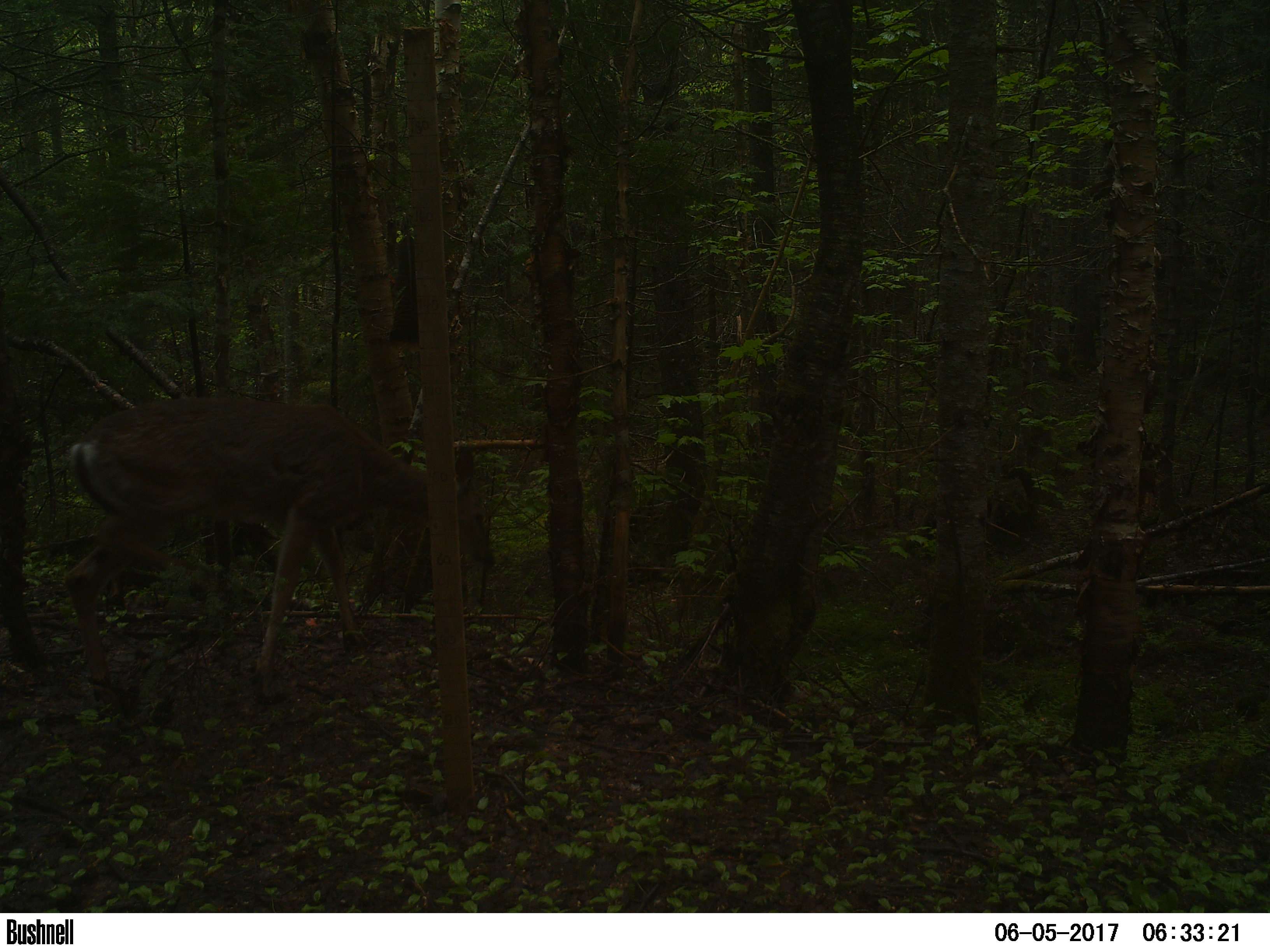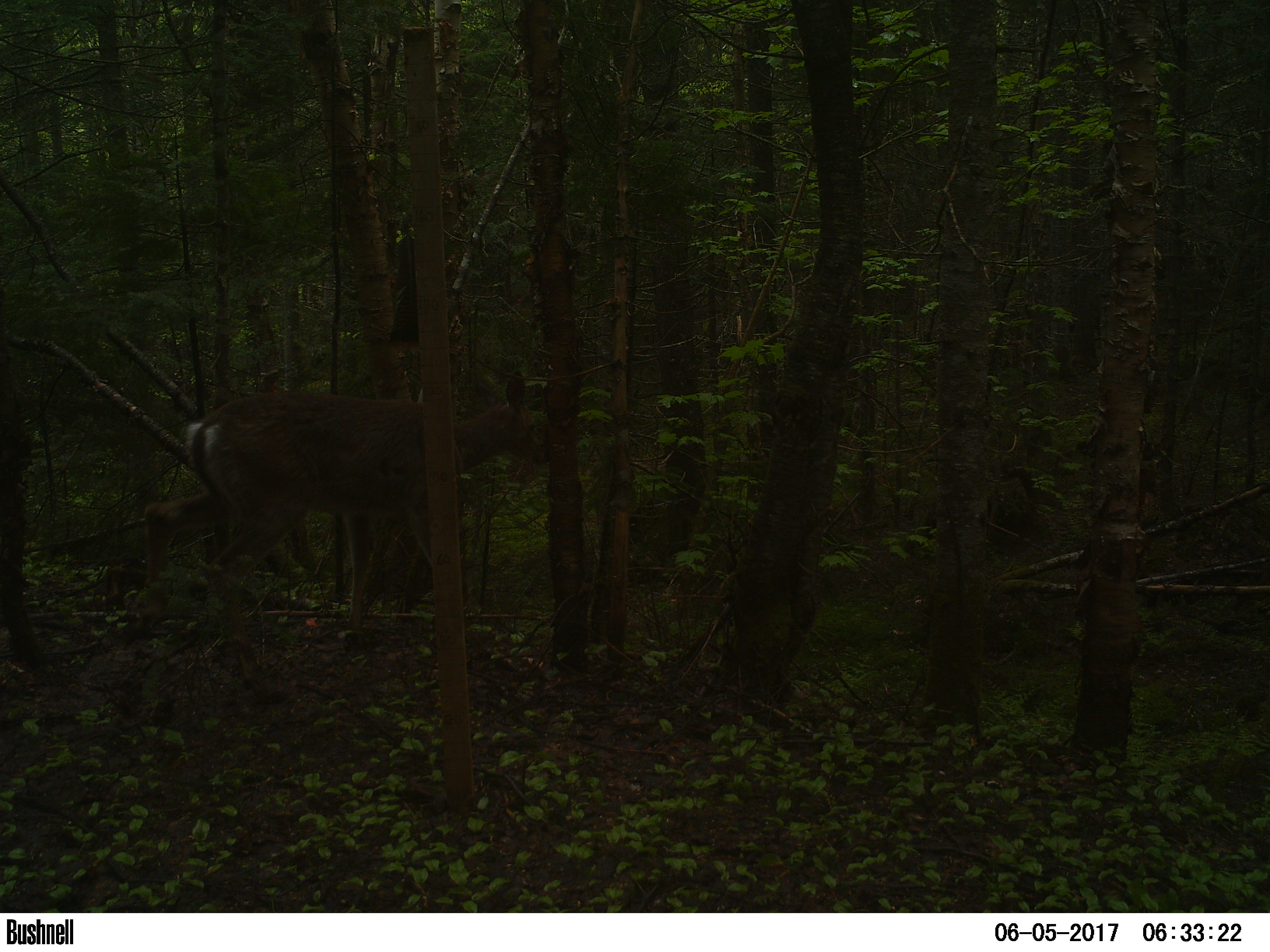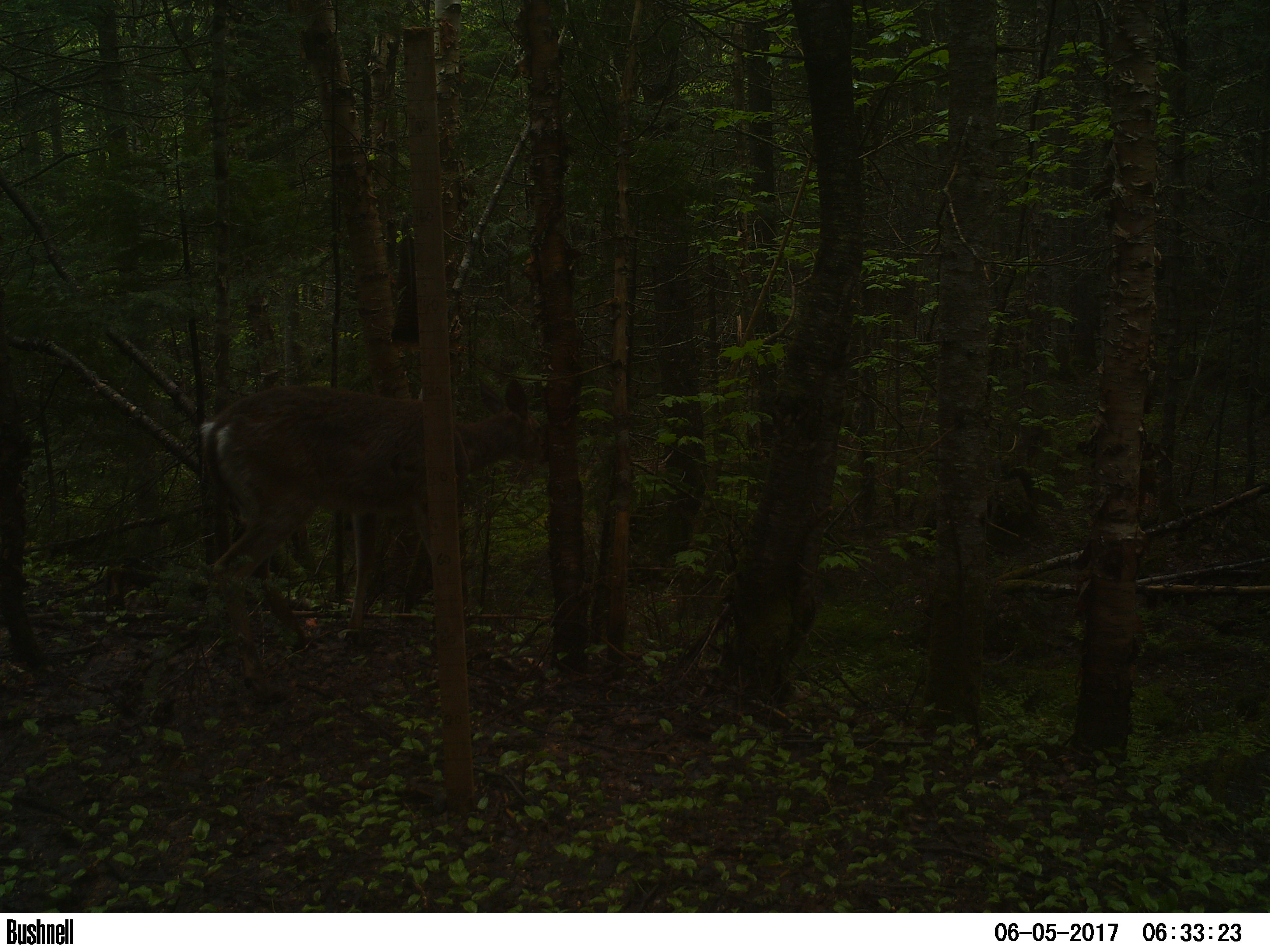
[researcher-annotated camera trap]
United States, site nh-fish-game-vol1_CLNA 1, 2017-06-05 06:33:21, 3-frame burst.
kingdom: Animalia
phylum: Chordata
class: Mammalia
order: Artiodactyla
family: Cervidae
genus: Odocoileus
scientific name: Odocoileus virginianus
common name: white-tailed deer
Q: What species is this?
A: White-tailed deer (Odocoileus virginianus).